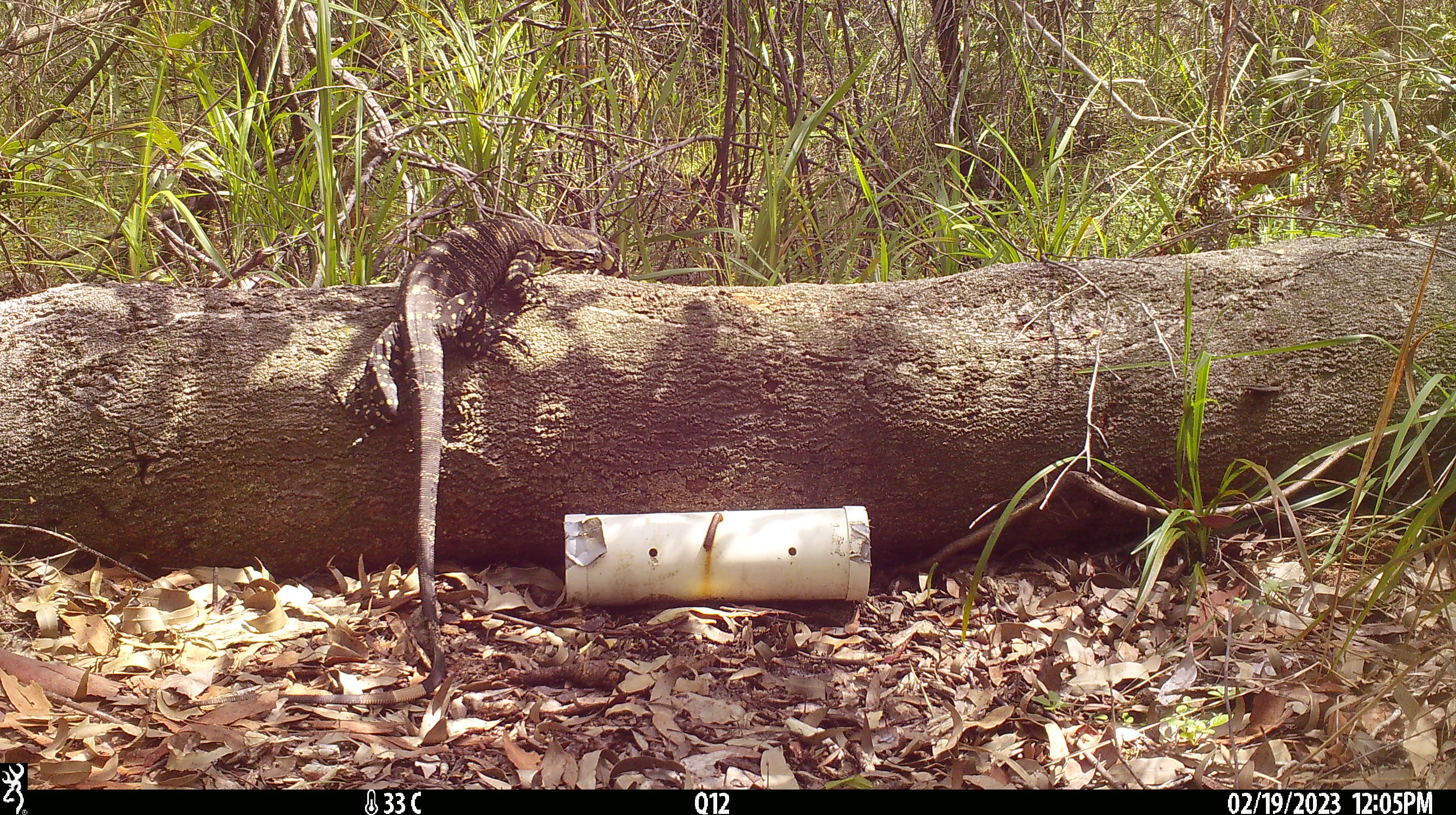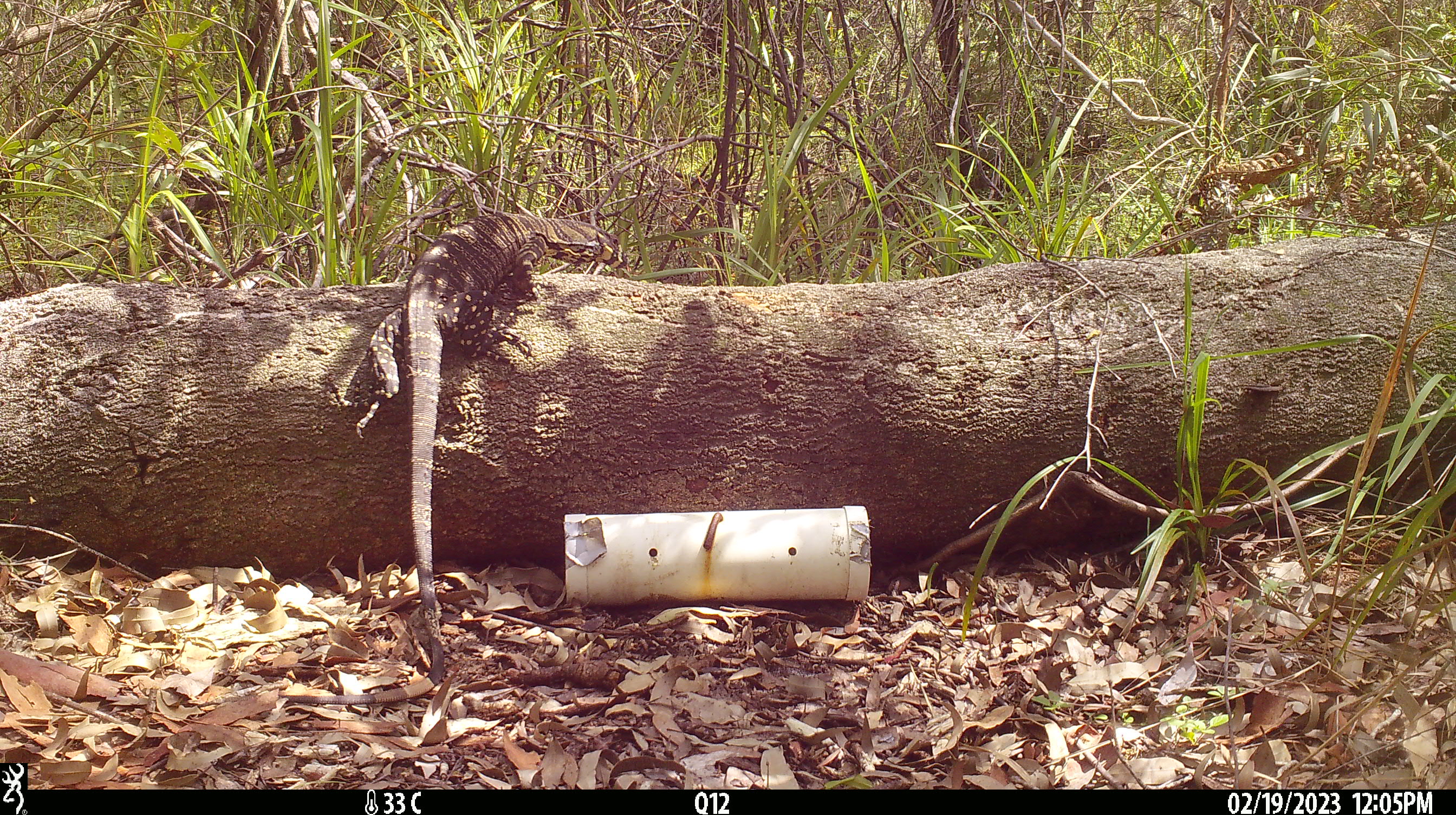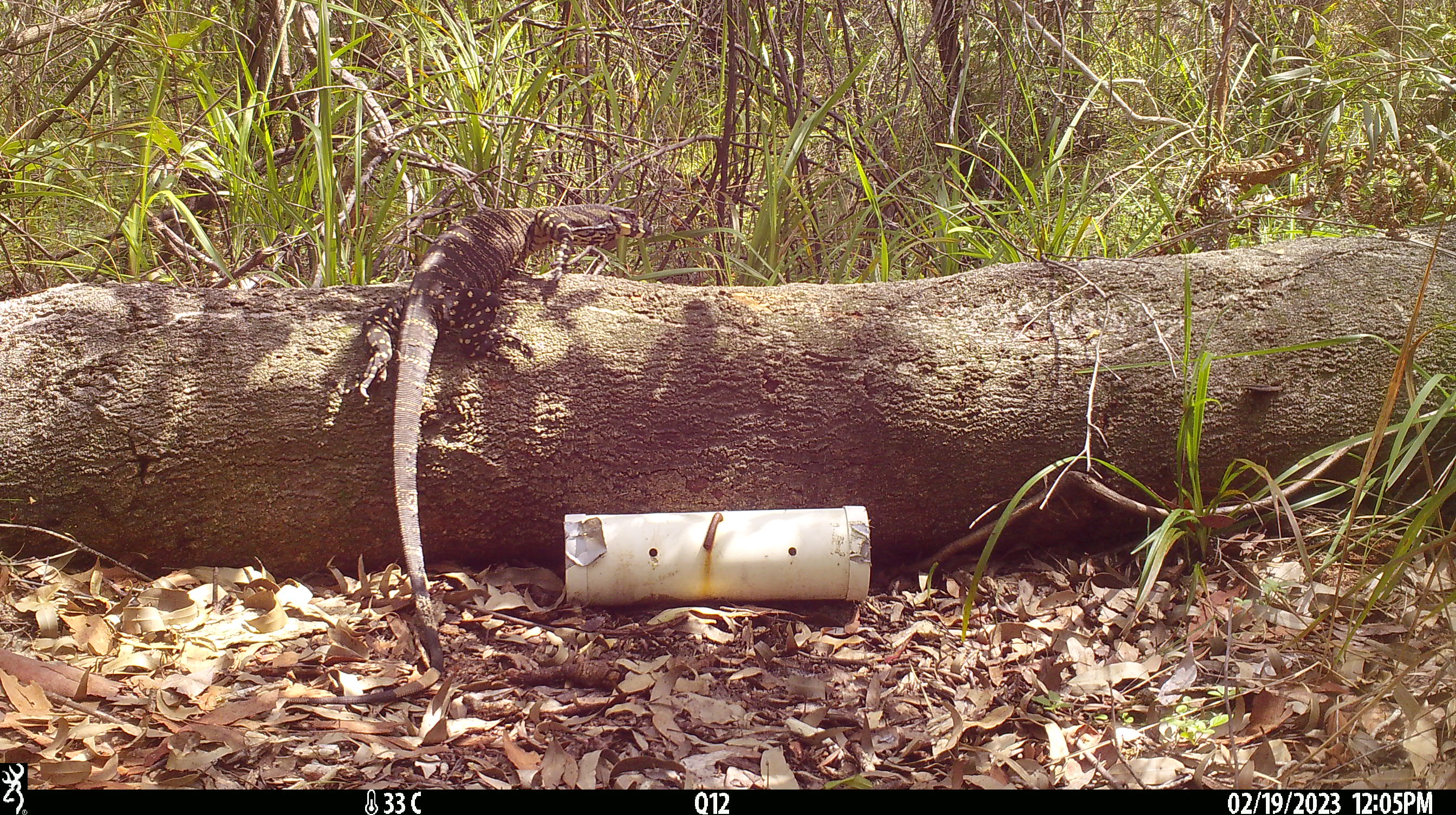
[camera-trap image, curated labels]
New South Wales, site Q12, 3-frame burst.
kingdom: Animalia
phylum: Chordata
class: Reptilia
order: Squamata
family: Varanidae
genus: Varanus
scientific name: Varanus varius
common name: lace monitor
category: goanna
Goanna (lace monitor) (Varanus varius).